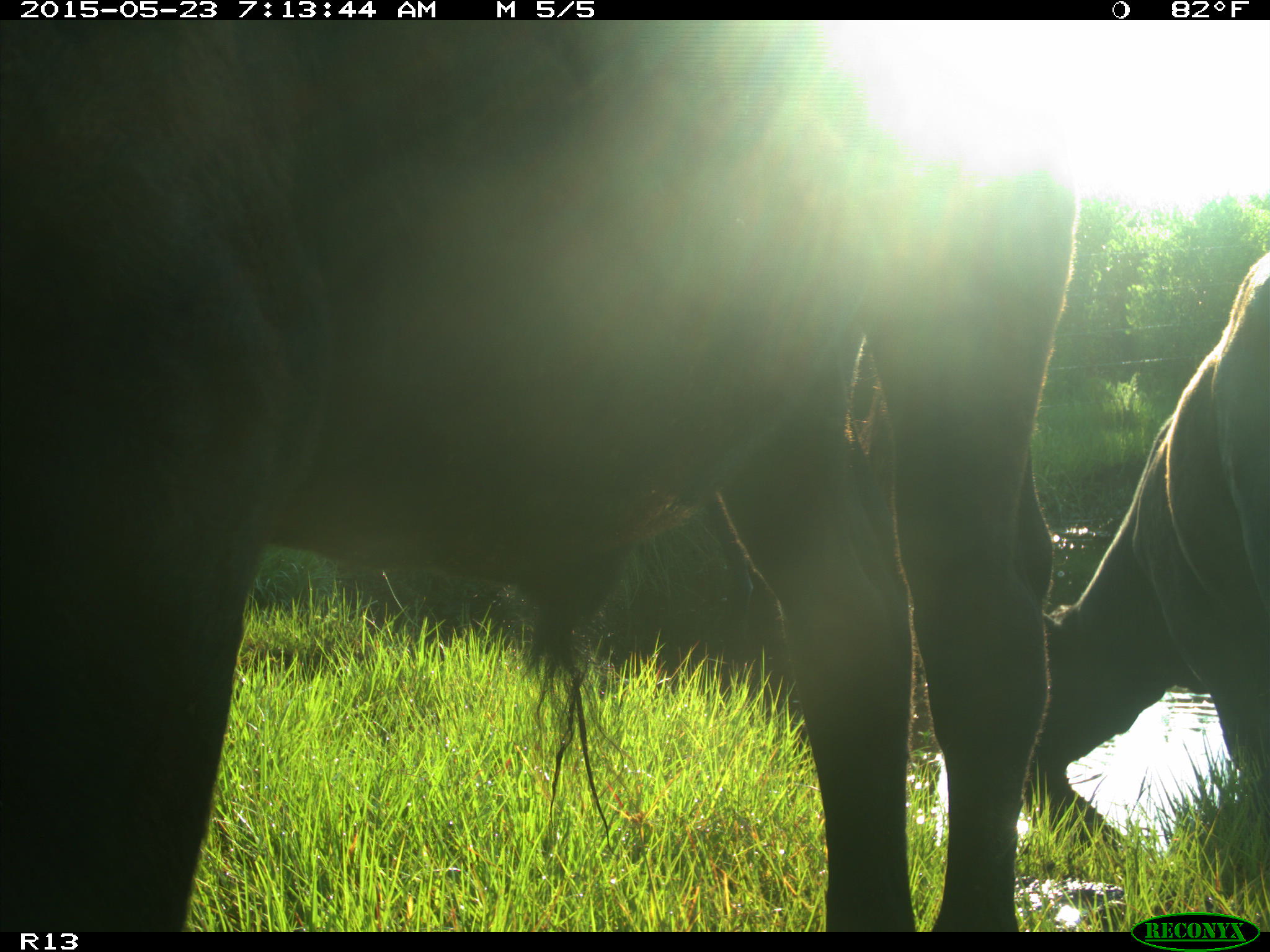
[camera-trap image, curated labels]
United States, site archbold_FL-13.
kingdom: Animalia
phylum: Chordata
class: Mammalia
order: Artiodactyla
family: Bovidae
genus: Bos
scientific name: Bos taurus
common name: domestic cow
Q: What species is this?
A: Bos taurus (domestic cow).